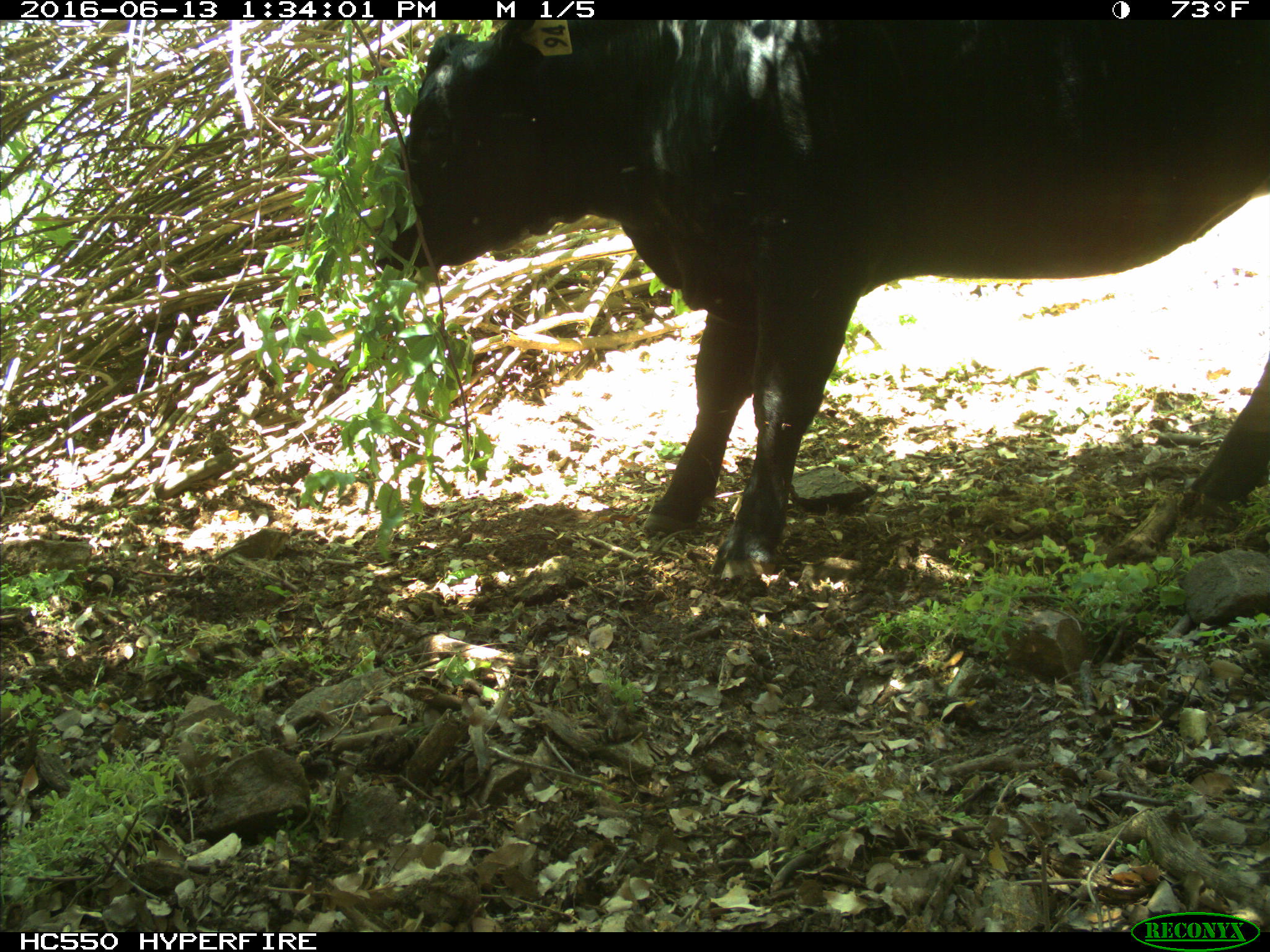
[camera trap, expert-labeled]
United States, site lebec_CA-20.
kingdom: Animalia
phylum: Chordata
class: Mammalia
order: Artiodactyla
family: Bovidae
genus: Bos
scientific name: Bos taurus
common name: domestic cow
Bos taurus (domestic cow).